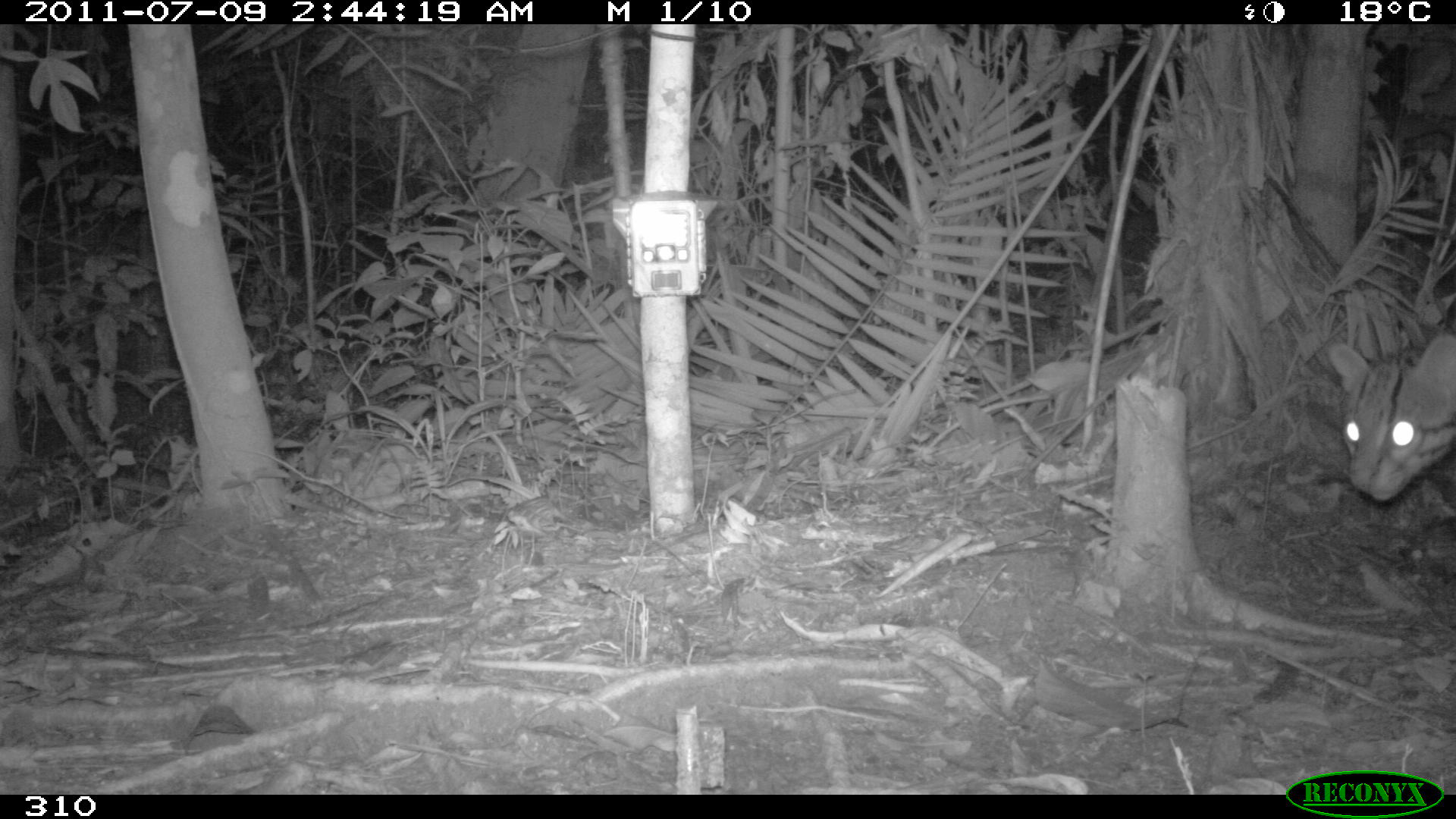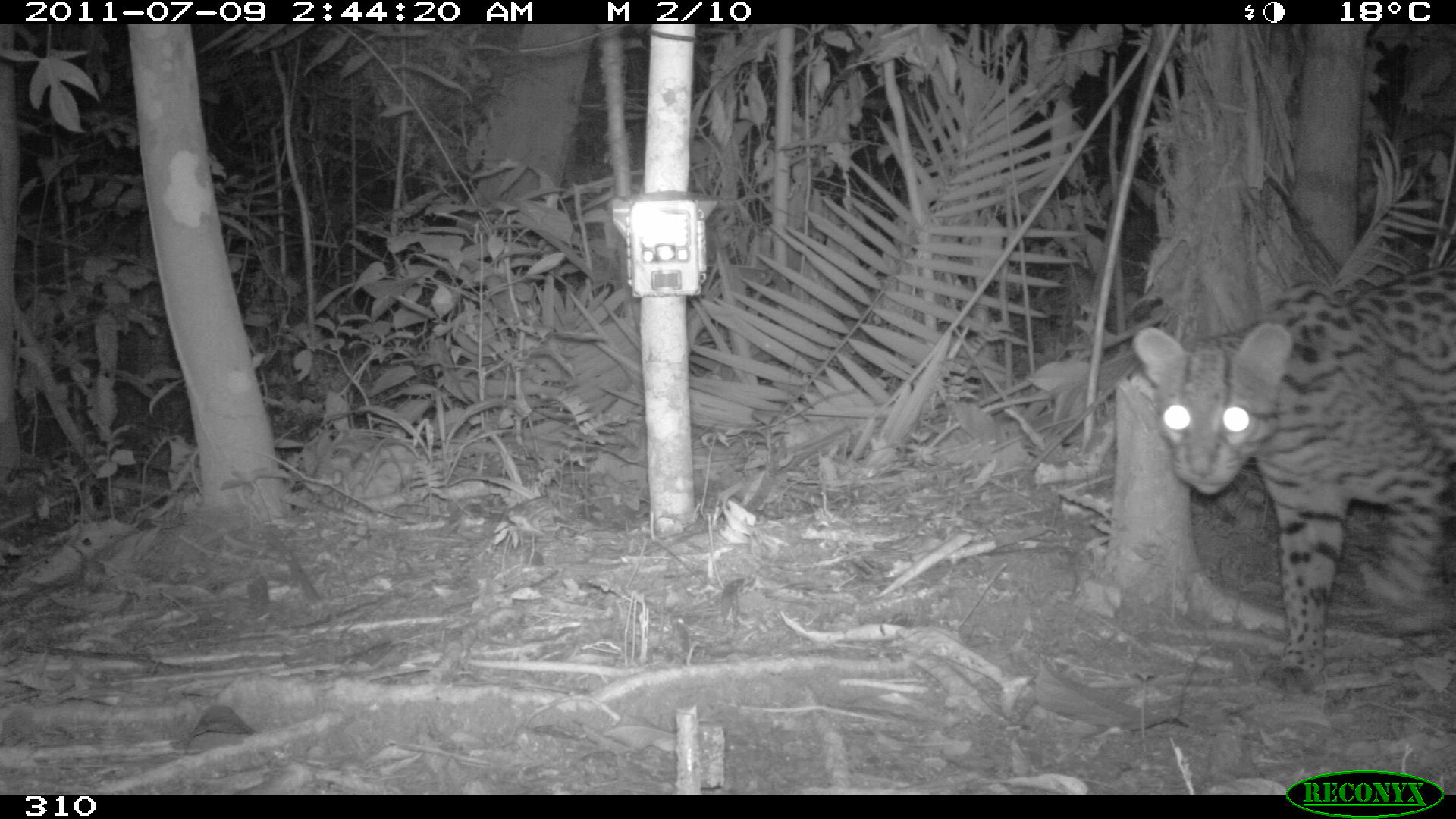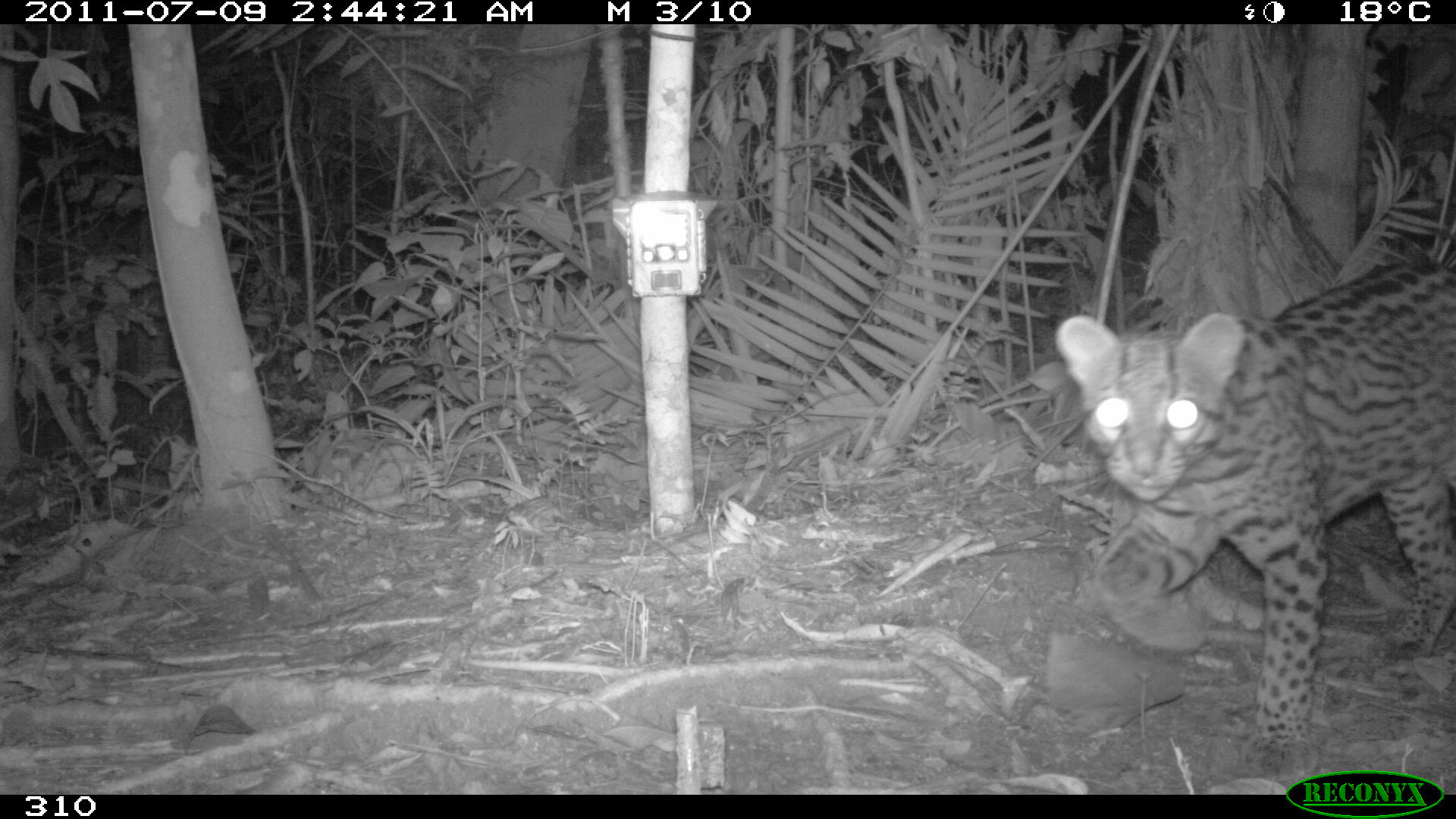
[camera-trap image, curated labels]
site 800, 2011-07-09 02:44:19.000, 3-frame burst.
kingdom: Animalia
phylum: Chordata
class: Mammalia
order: Carnivora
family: Felidae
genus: Leopardus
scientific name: Leopardus pardalis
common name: ocelot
Leopardus pardalis (ocelot).